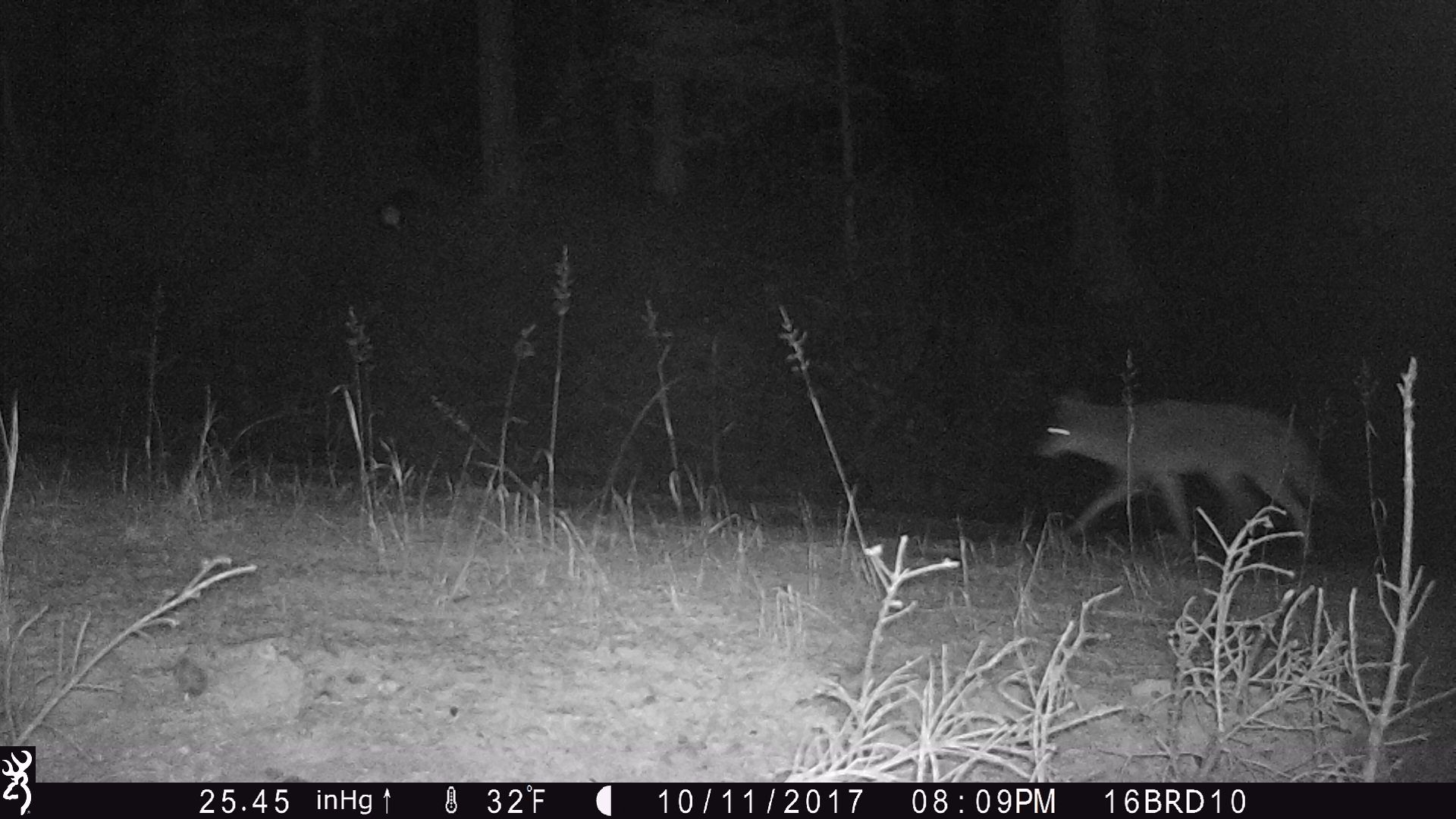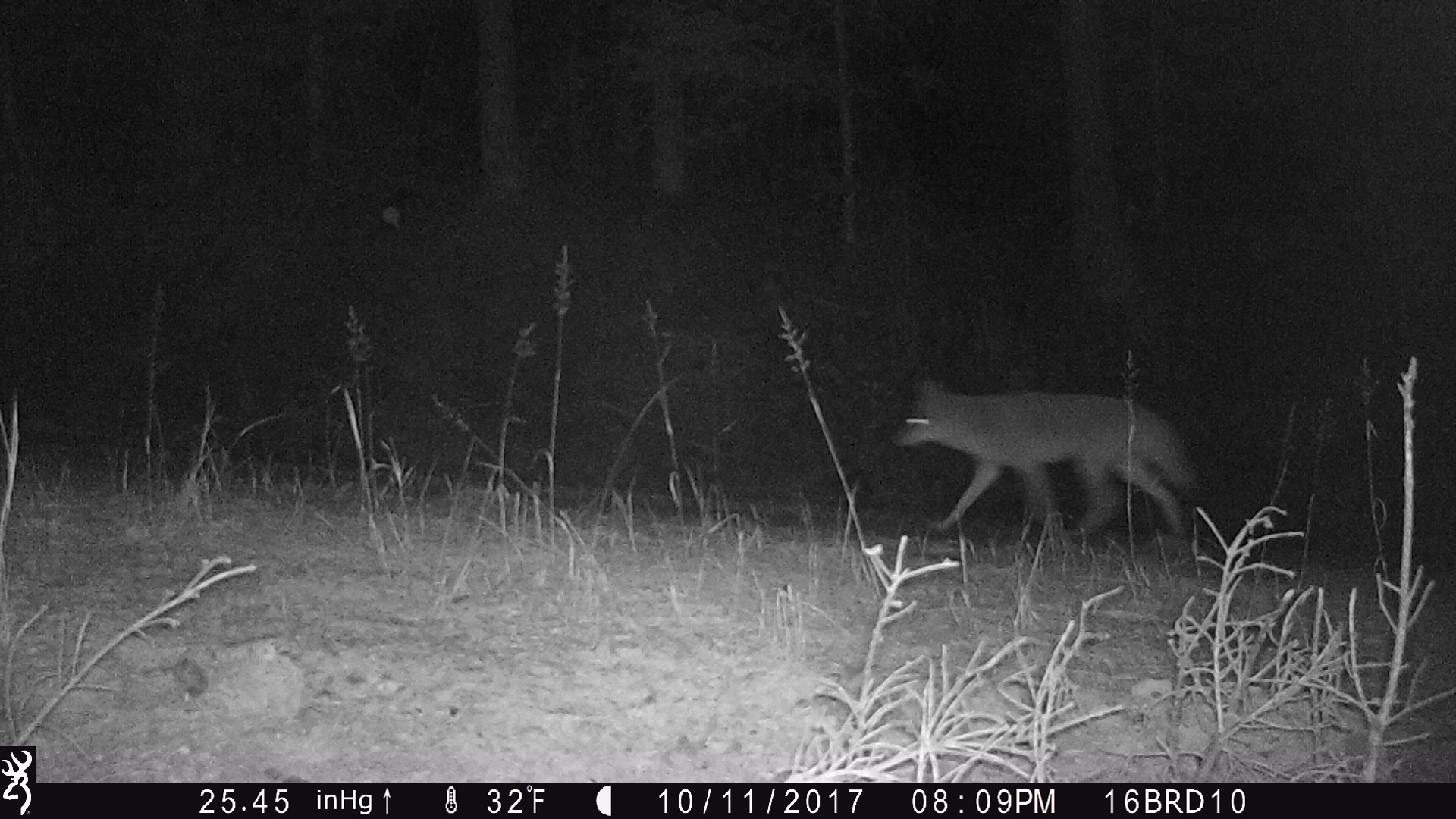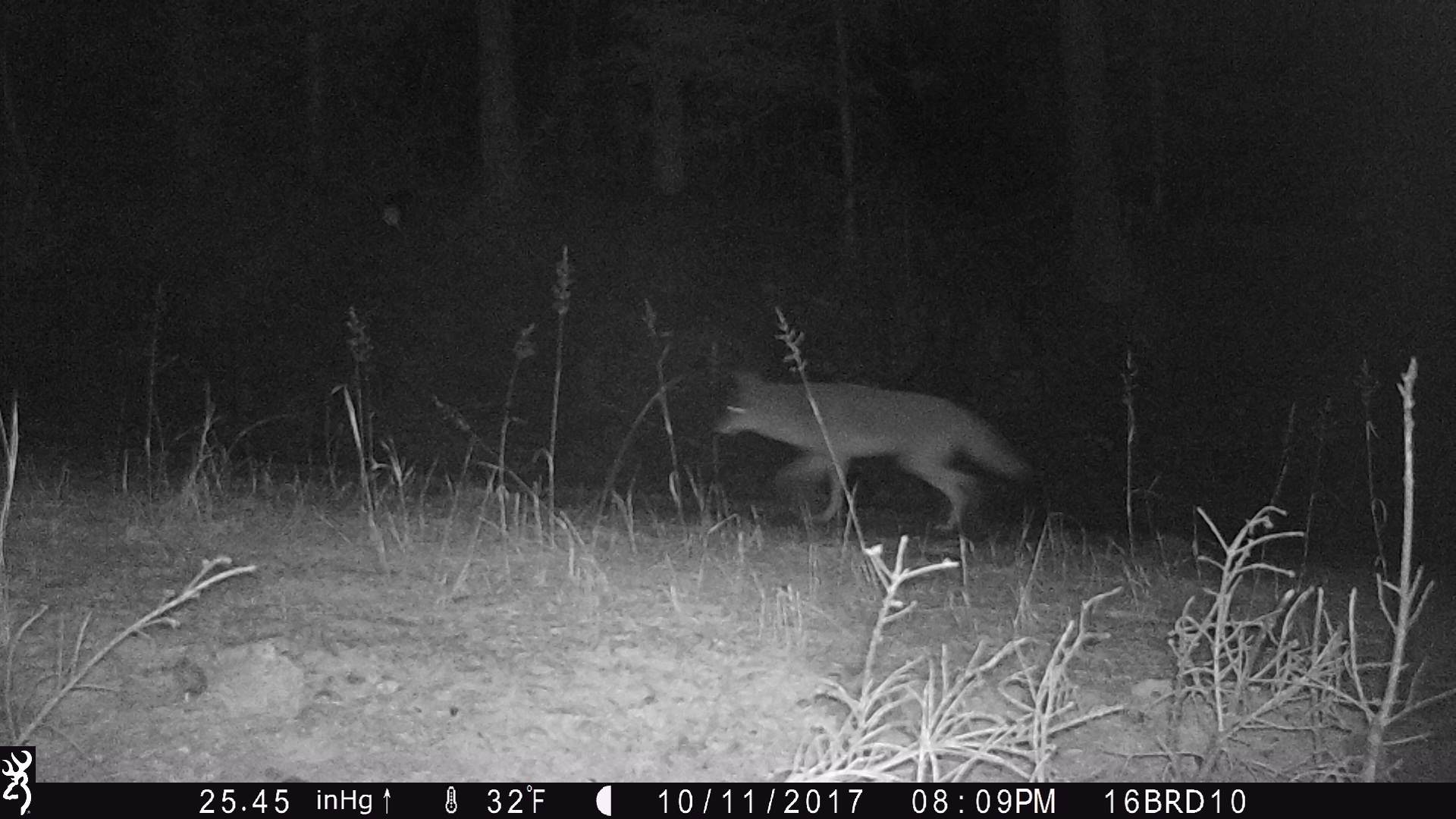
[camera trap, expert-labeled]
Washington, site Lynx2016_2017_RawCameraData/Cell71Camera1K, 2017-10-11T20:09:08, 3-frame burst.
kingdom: Animalia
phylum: Chordata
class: Mammalia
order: Carnivora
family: Canidae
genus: Canis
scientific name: Canis latrans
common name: coyote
Canis latrans (coyote). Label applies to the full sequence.